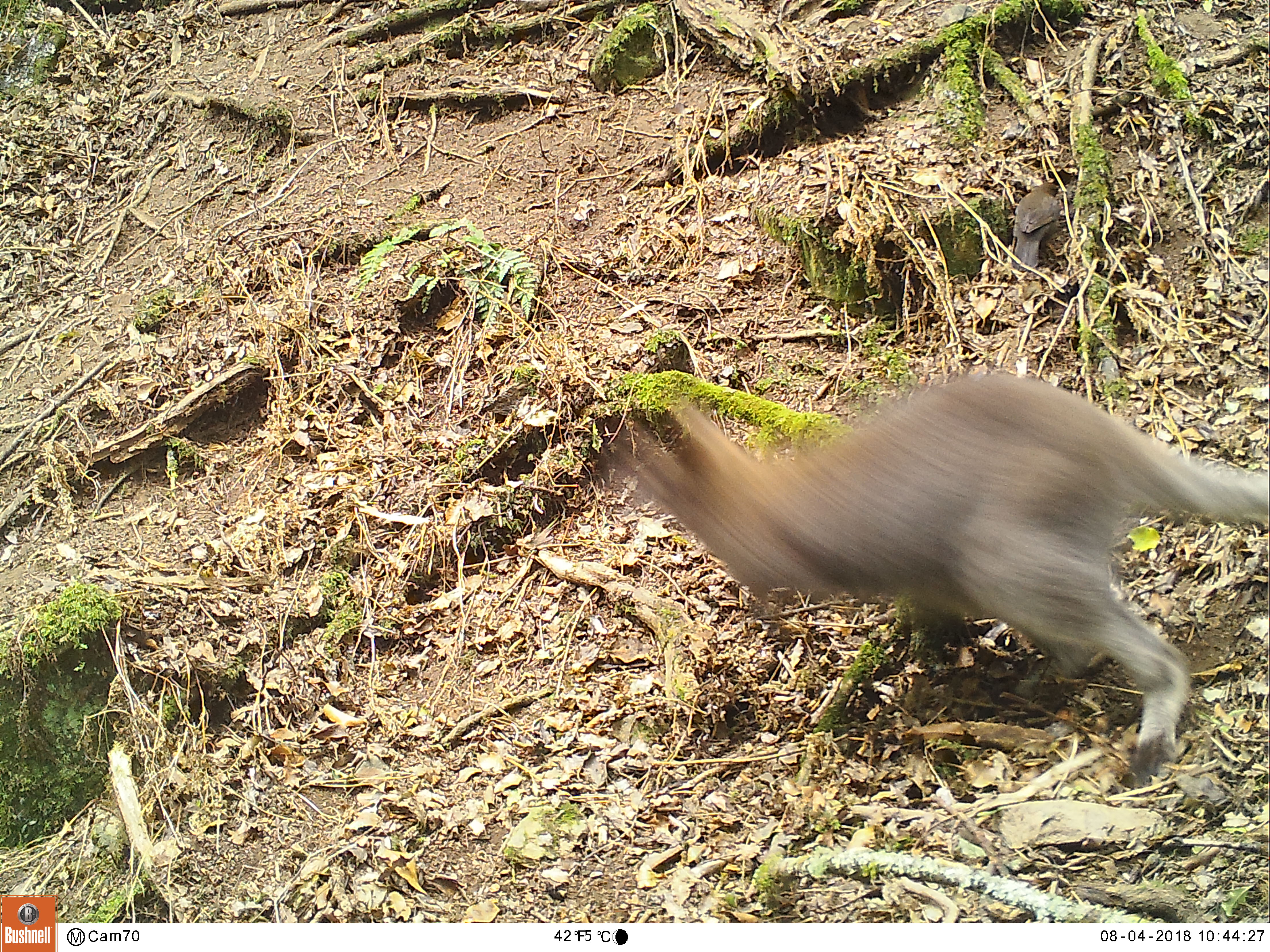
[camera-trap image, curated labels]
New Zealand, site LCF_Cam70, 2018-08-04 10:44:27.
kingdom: Animalia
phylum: Chordata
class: Mammalia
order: Diprotodontia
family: Macropodidae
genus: Notamacropus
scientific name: Notamacropus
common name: wallaby